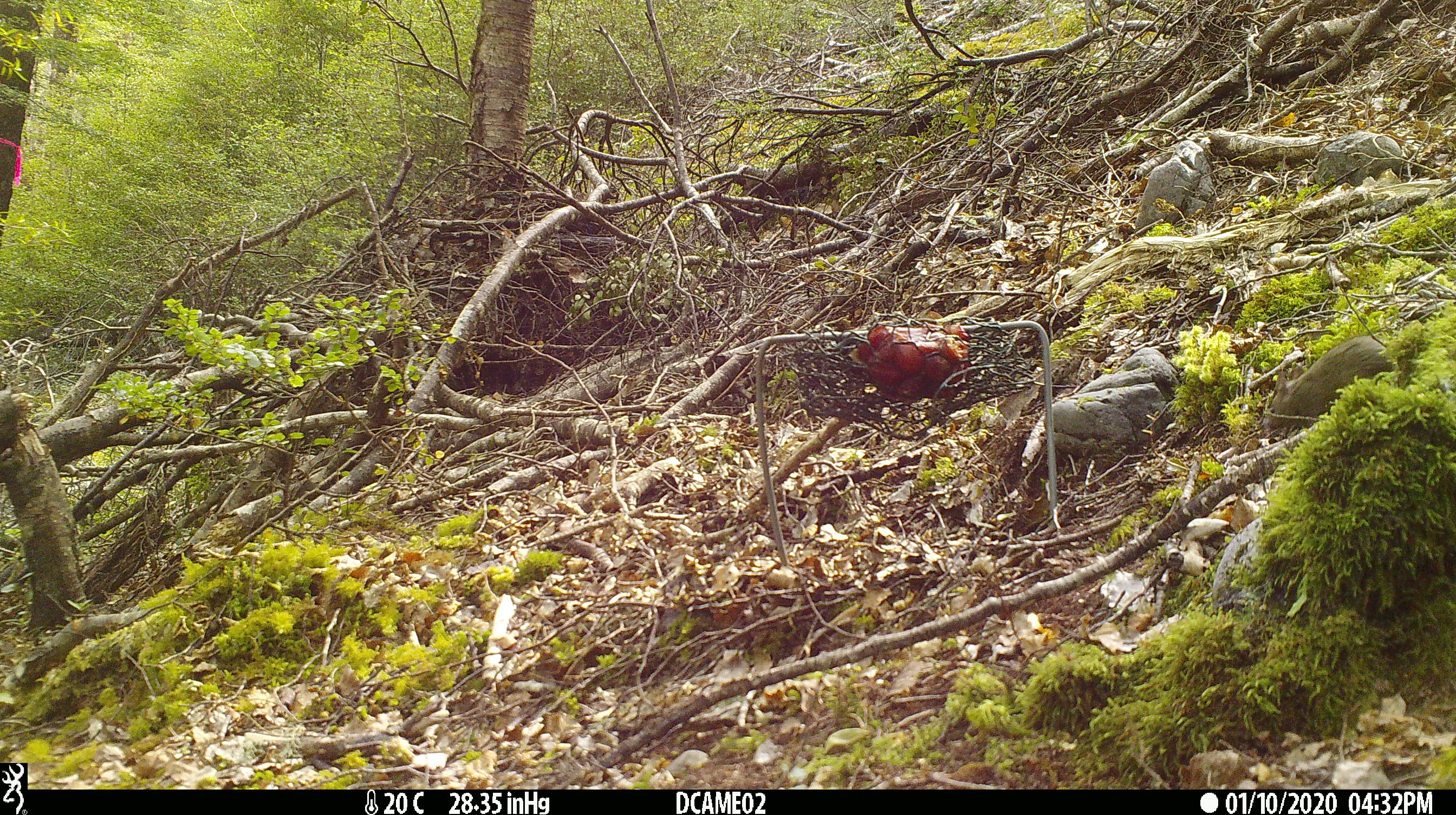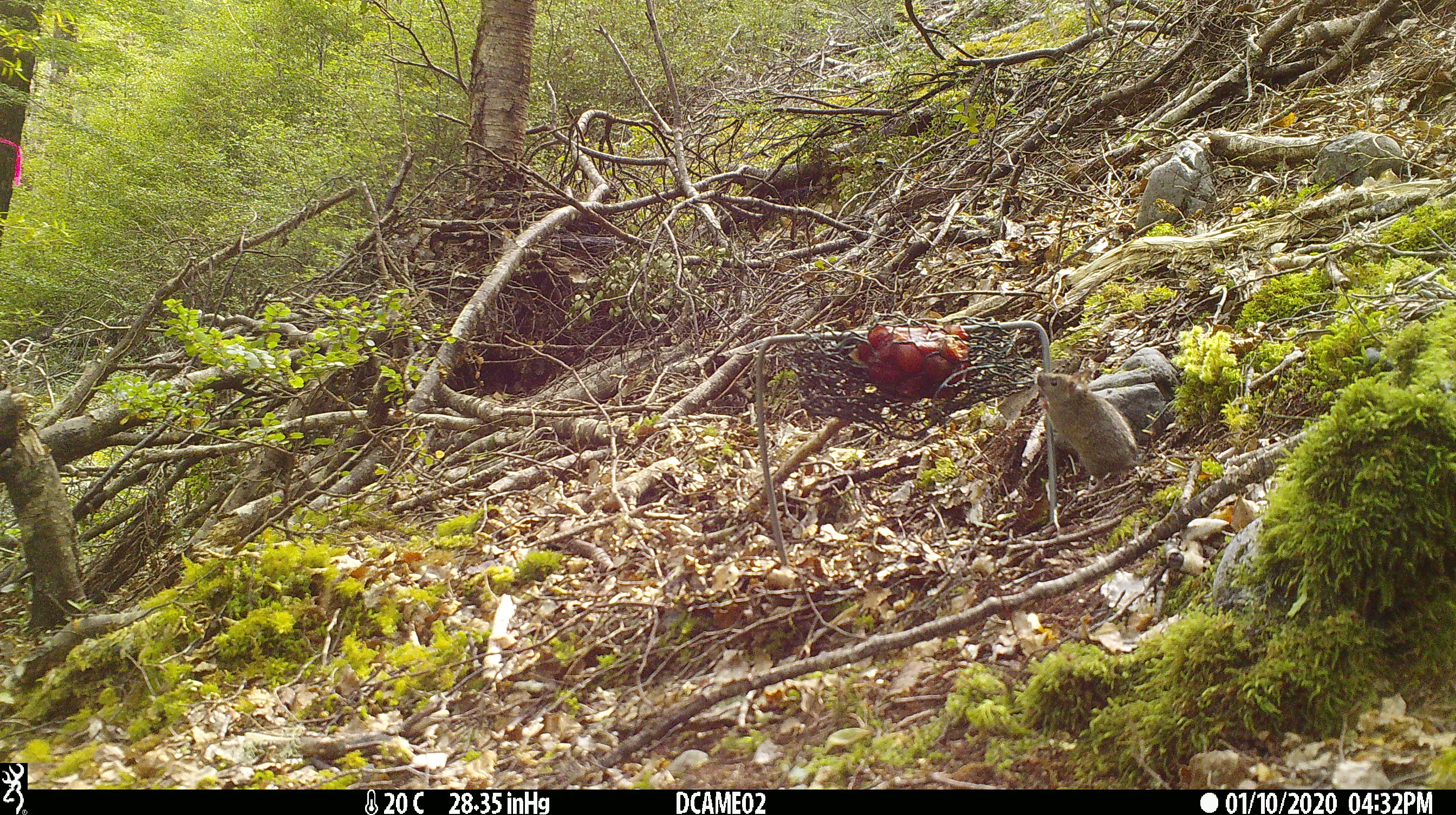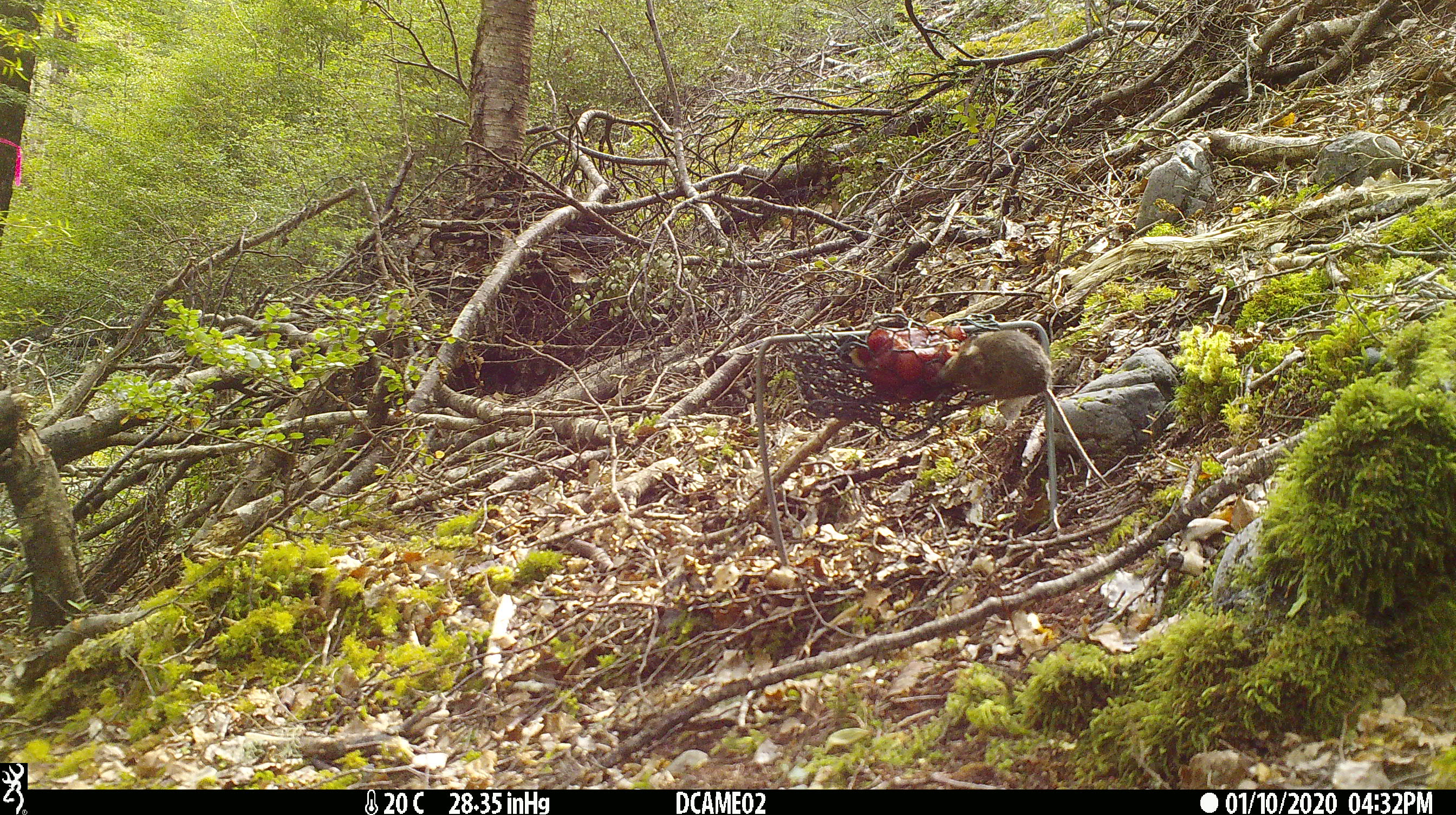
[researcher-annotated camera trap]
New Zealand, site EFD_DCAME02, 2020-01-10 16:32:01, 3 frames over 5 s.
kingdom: Animalia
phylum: Chordata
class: Mammalia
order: Rodentia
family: Muridae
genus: Mus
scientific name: Mus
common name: mouse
Mouse (Mus).